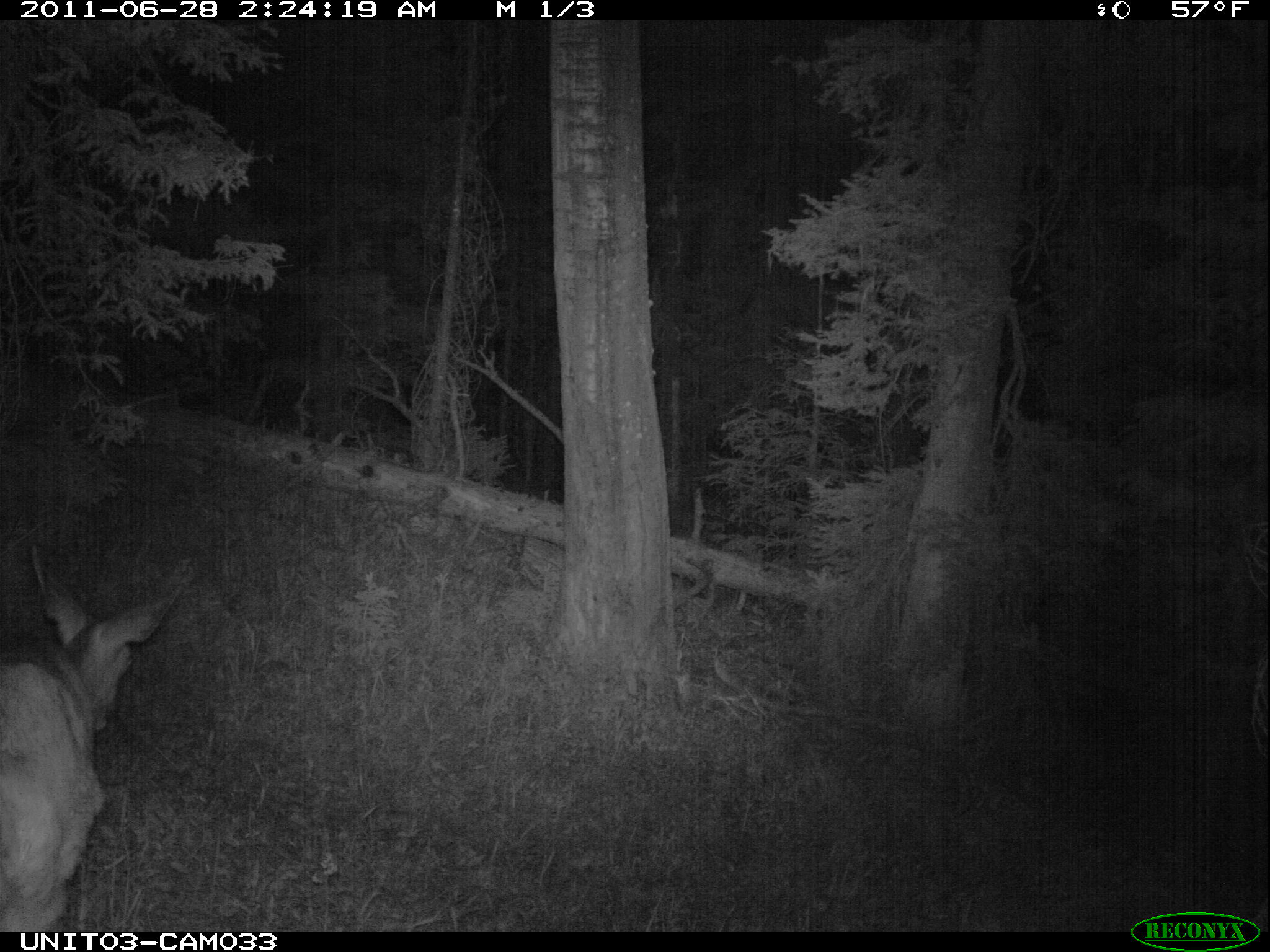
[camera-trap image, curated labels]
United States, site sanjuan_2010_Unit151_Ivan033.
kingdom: Animalia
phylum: Chordata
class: Mammalia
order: Artiodactyla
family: Cervidae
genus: Odocoileus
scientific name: Odocoileus hemionus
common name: mule deer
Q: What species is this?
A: Odocoileus hemionus (mule deer).